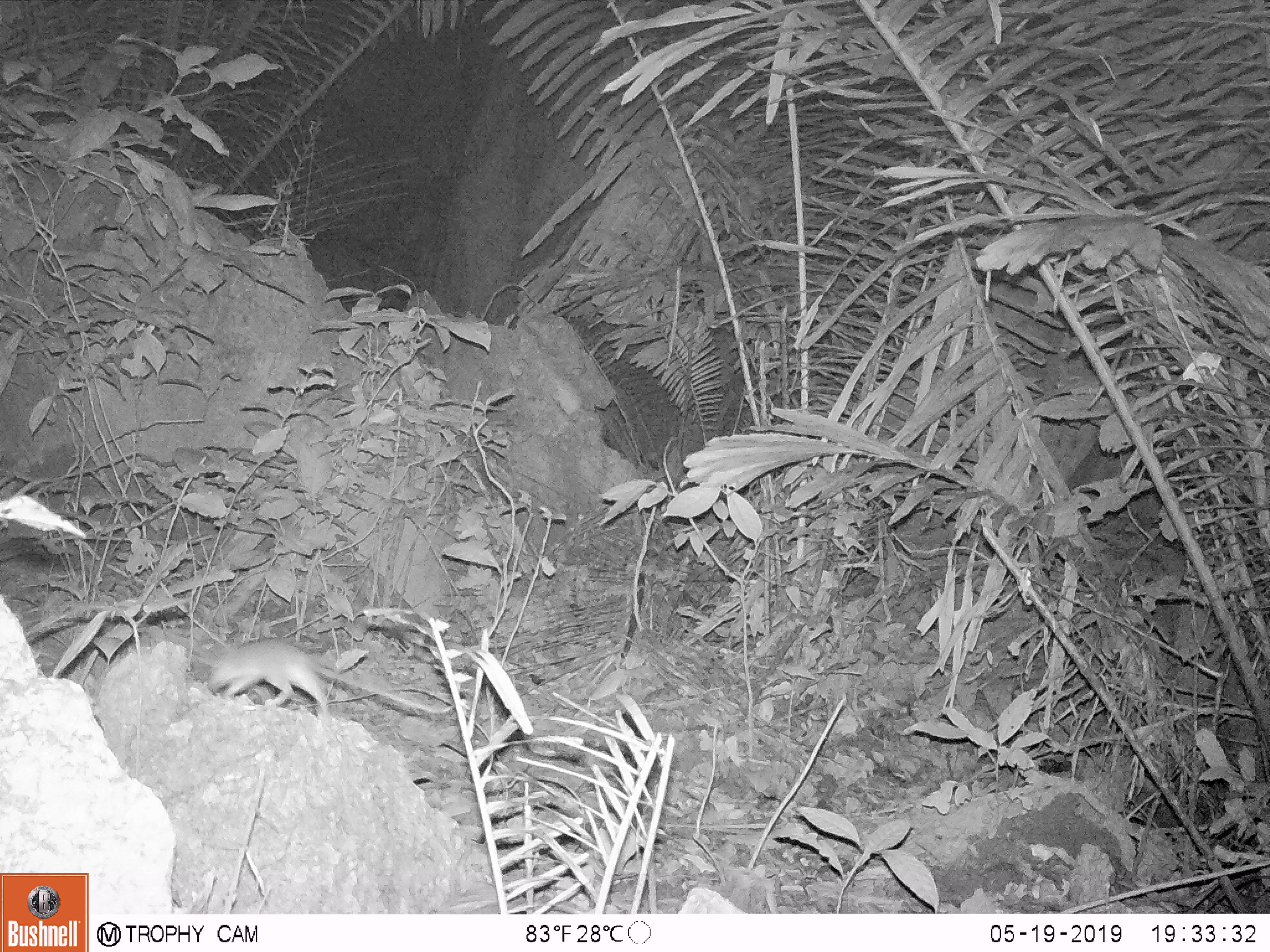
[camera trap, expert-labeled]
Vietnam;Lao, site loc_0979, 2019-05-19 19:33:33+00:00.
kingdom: Animalia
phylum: Chordata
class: Mammalia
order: Rodentia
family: Muridae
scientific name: Muridae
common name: old-world mice and rats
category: unidentified murid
Unidentified murid (old-world mice and rats) (Muridae). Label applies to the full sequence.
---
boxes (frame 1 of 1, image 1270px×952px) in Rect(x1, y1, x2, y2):
unidentified murid: Rect(204, 637, 453, 723)